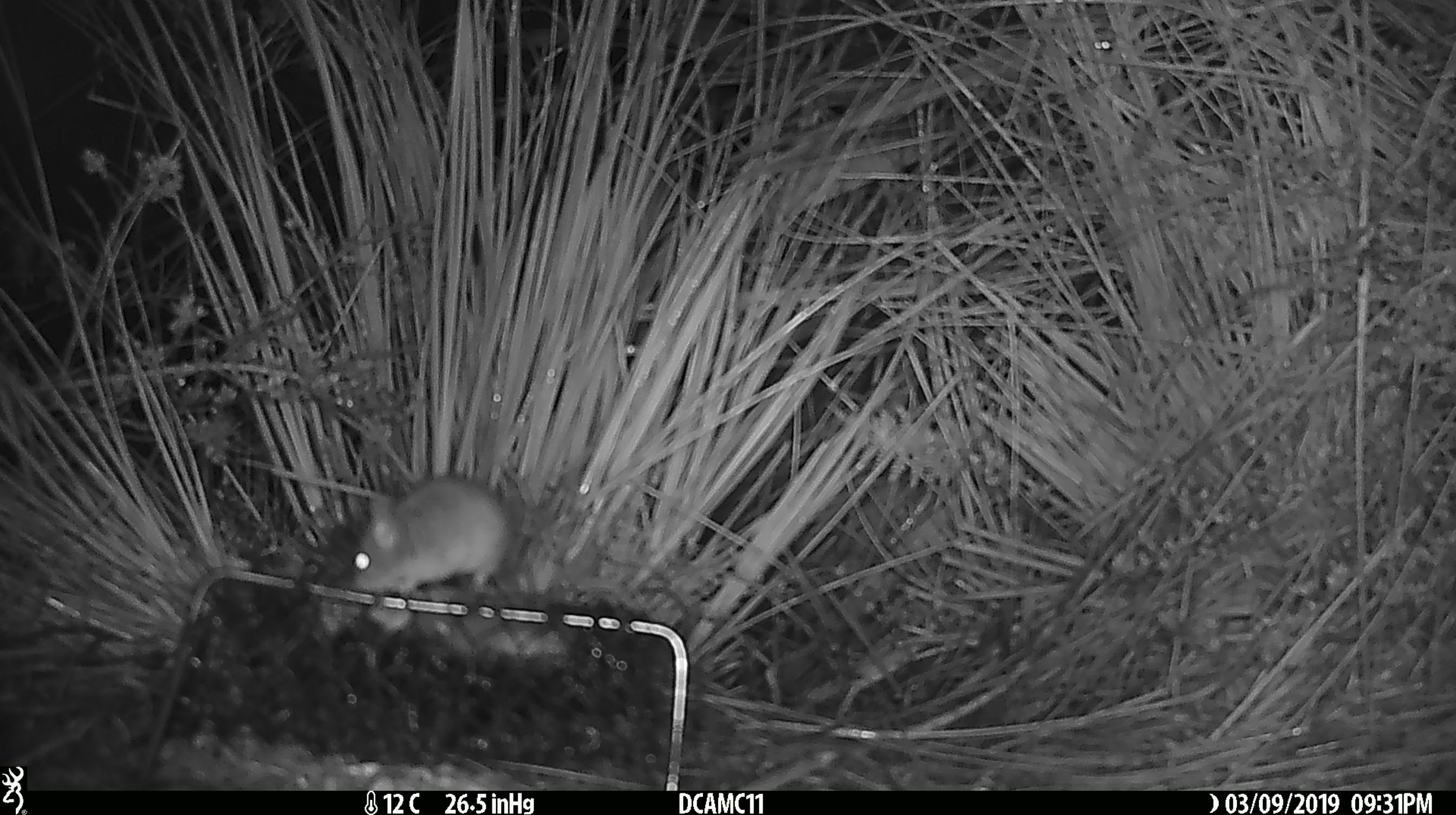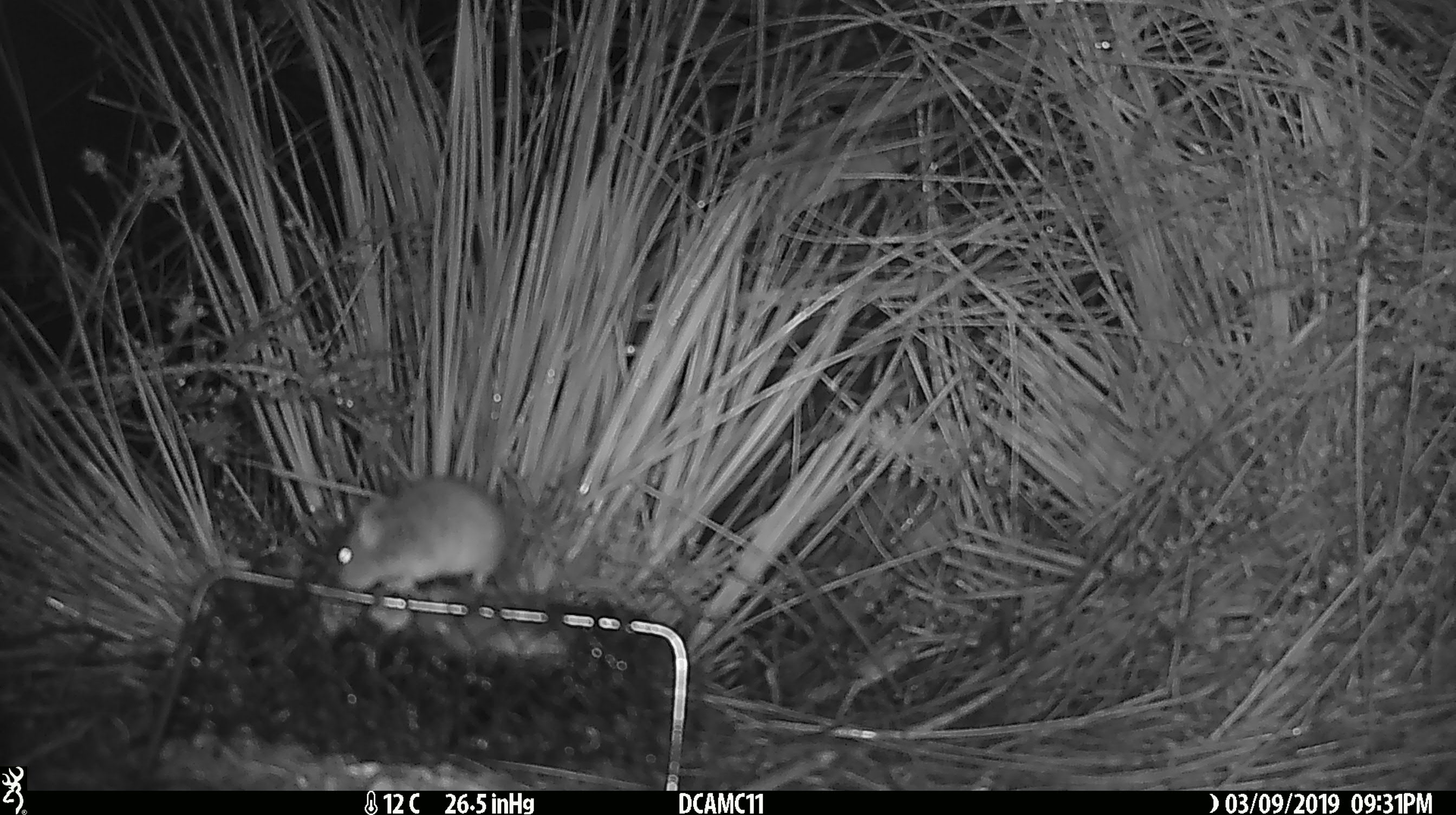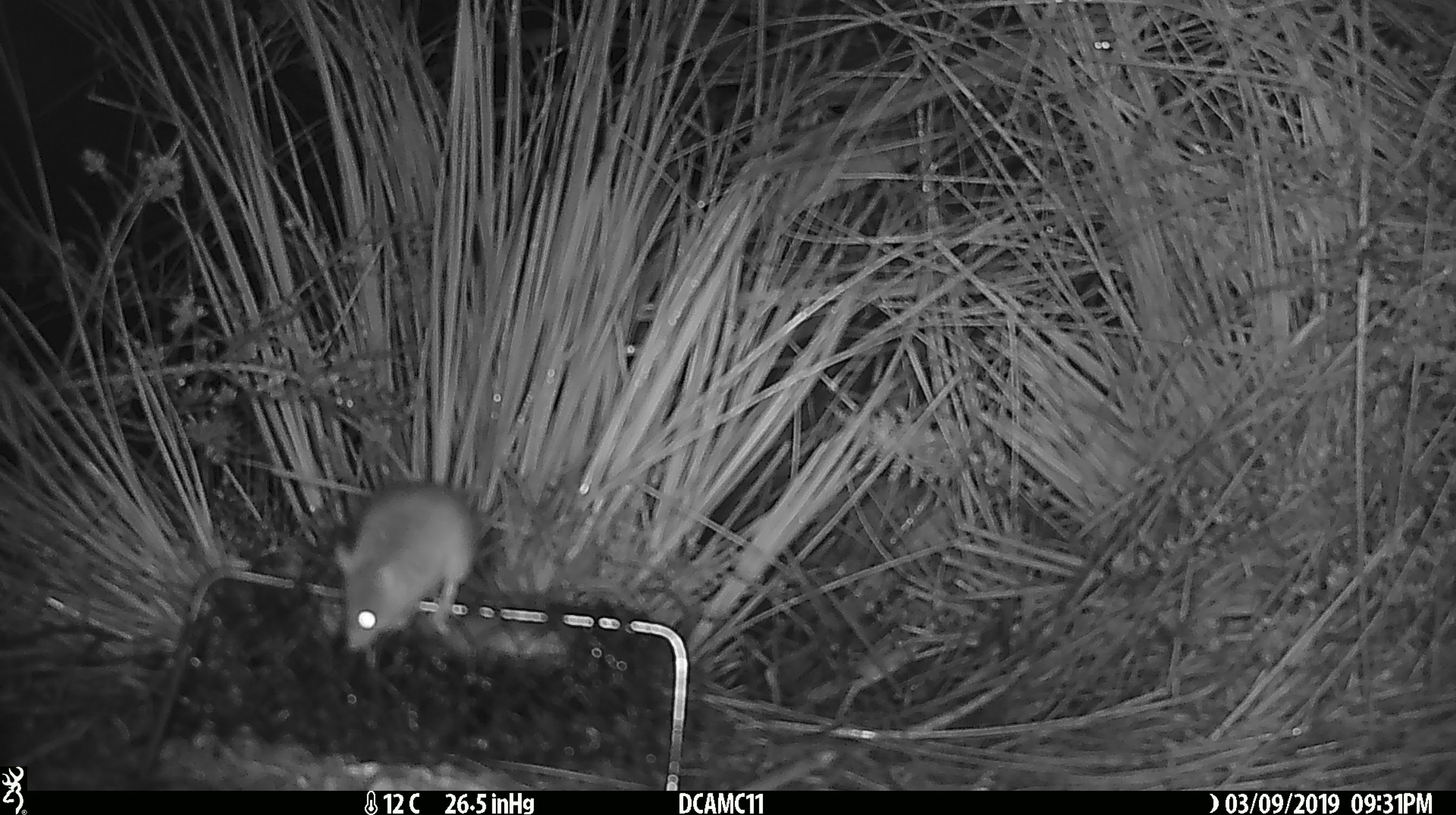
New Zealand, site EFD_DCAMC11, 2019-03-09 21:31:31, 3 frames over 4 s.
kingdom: Animalia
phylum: Chordata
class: Mammalia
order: Rodentia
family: Muridae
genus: Mus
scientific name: Mus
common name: mouse